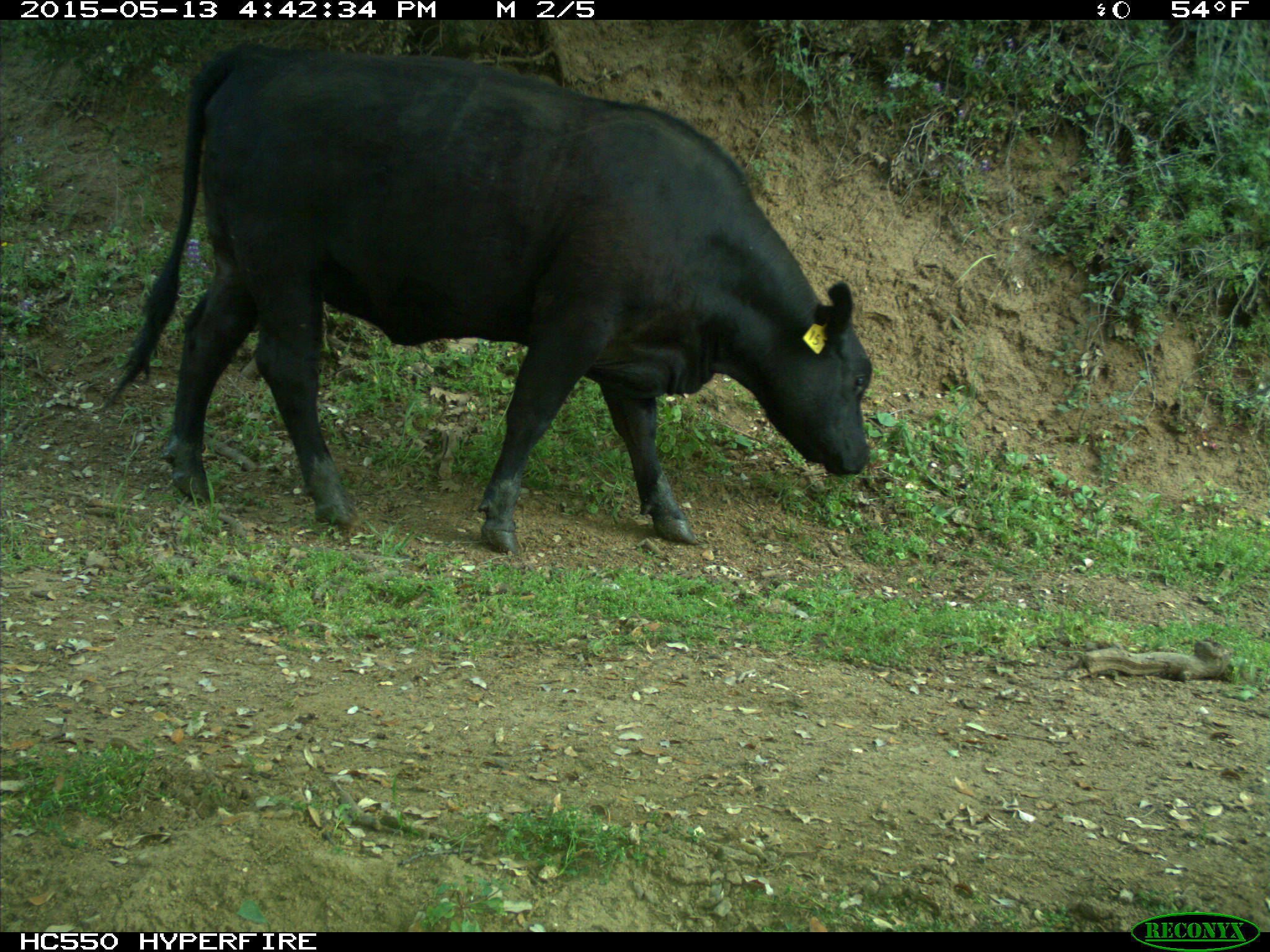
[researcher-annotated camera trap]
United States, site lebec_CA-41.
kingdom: Animalia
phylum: Chordata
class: Mammalia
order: Artiodactyla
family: Bovidae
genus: Bos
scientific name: Bos taurus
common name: domestic cow